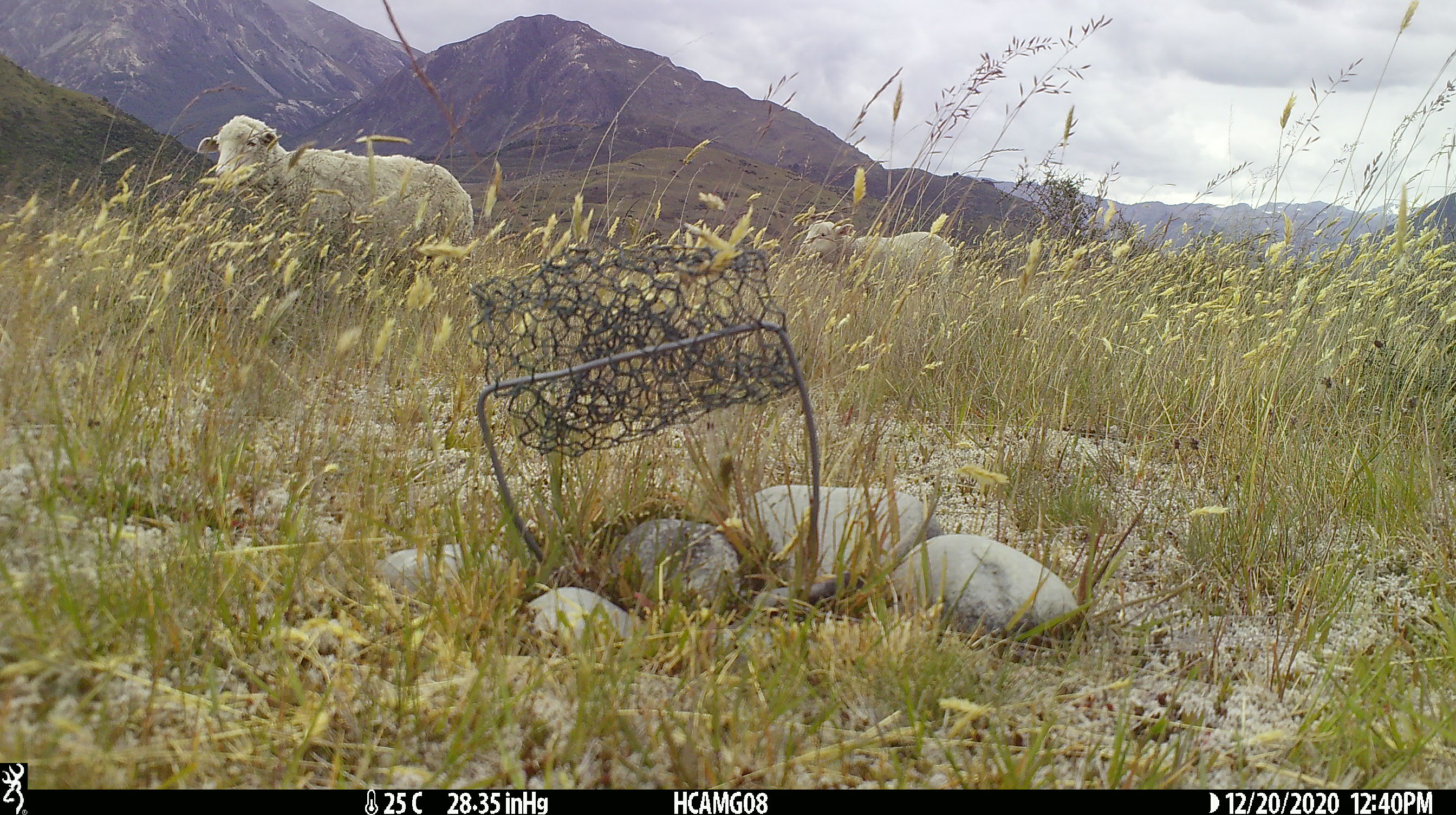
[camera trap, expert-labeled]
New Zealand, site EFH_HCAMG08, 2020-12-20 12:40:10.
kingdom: Animalia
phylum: Chordata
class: Mammalia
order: Artiodactyla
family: Bovidae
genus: Ovis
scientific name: Ovis aries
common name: domestic sheep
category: sheep